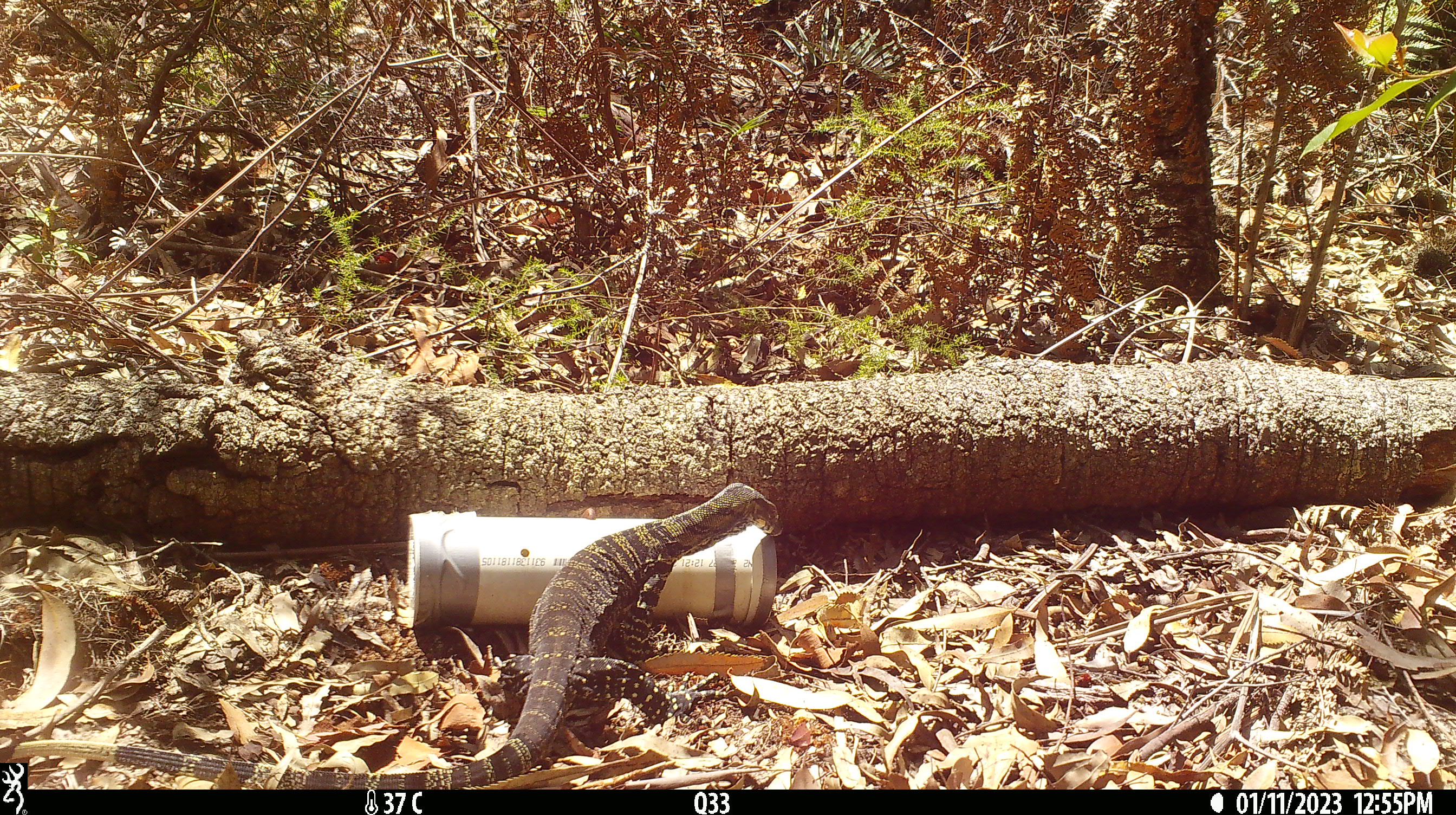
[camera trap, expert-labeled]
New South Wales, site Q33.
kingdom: Animalia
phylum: Chordata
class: Reptilia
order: Squamata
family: Varanidae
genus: Varanus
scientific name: Varanus varius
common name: lace monitor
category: goanna